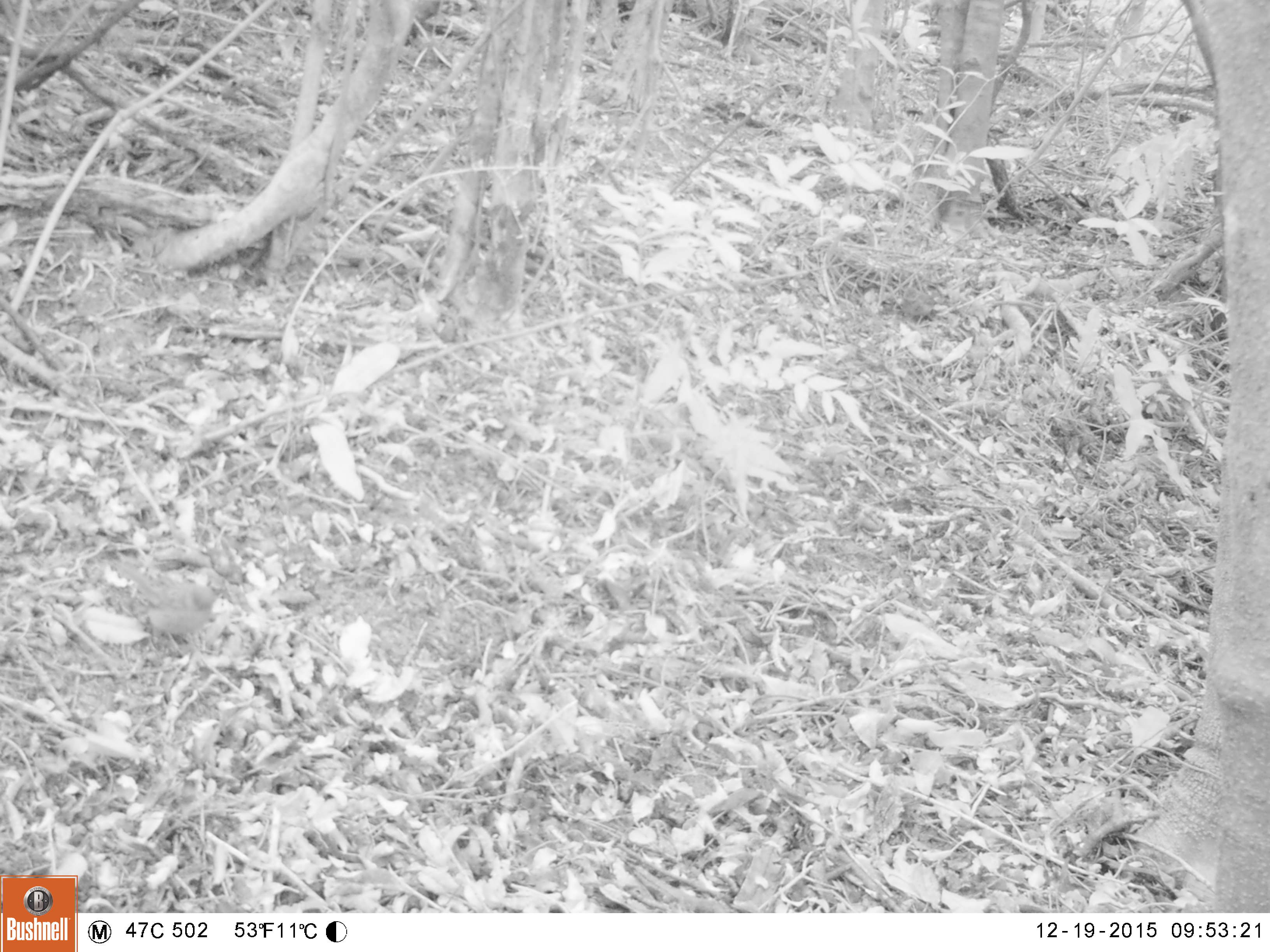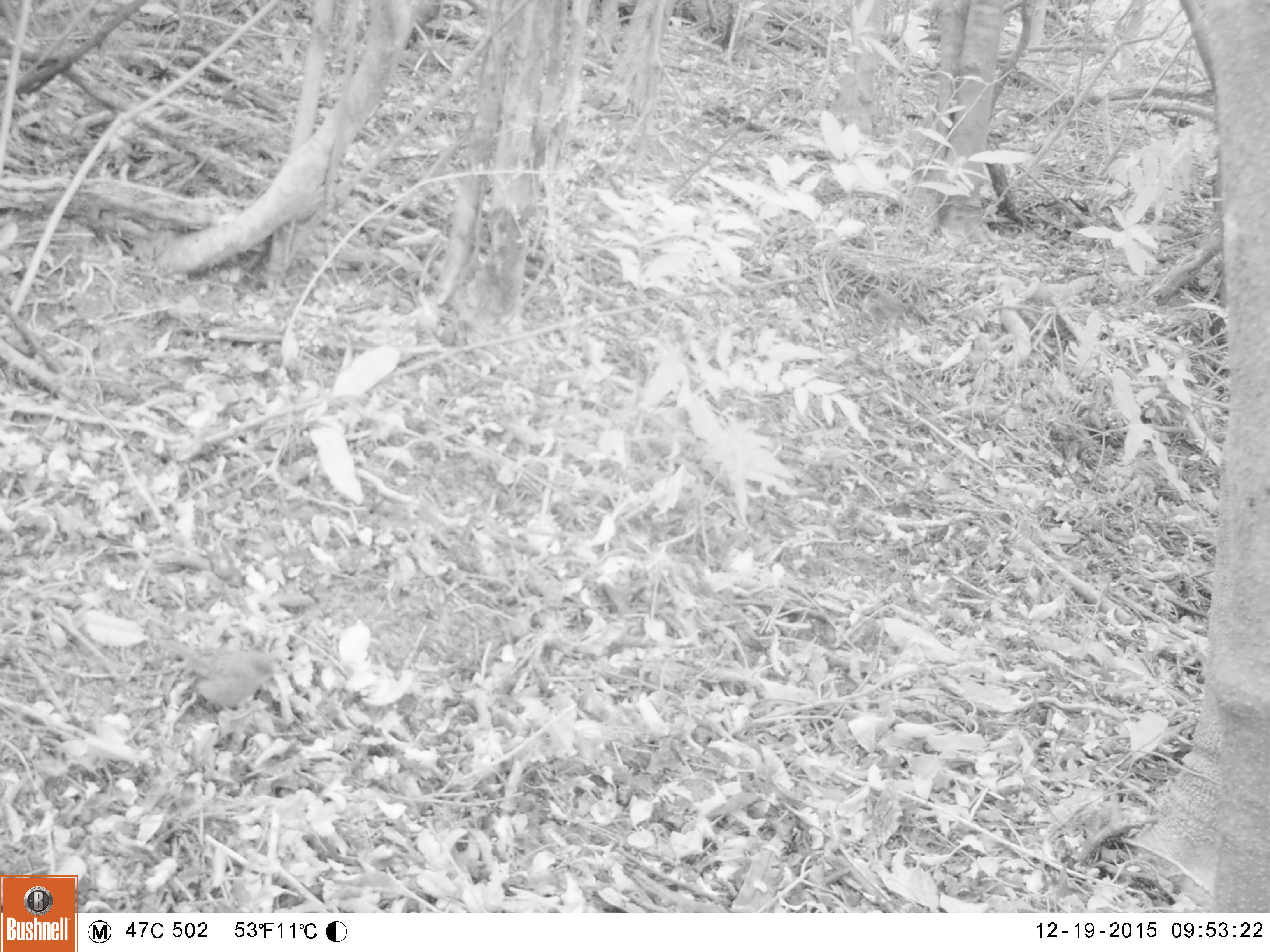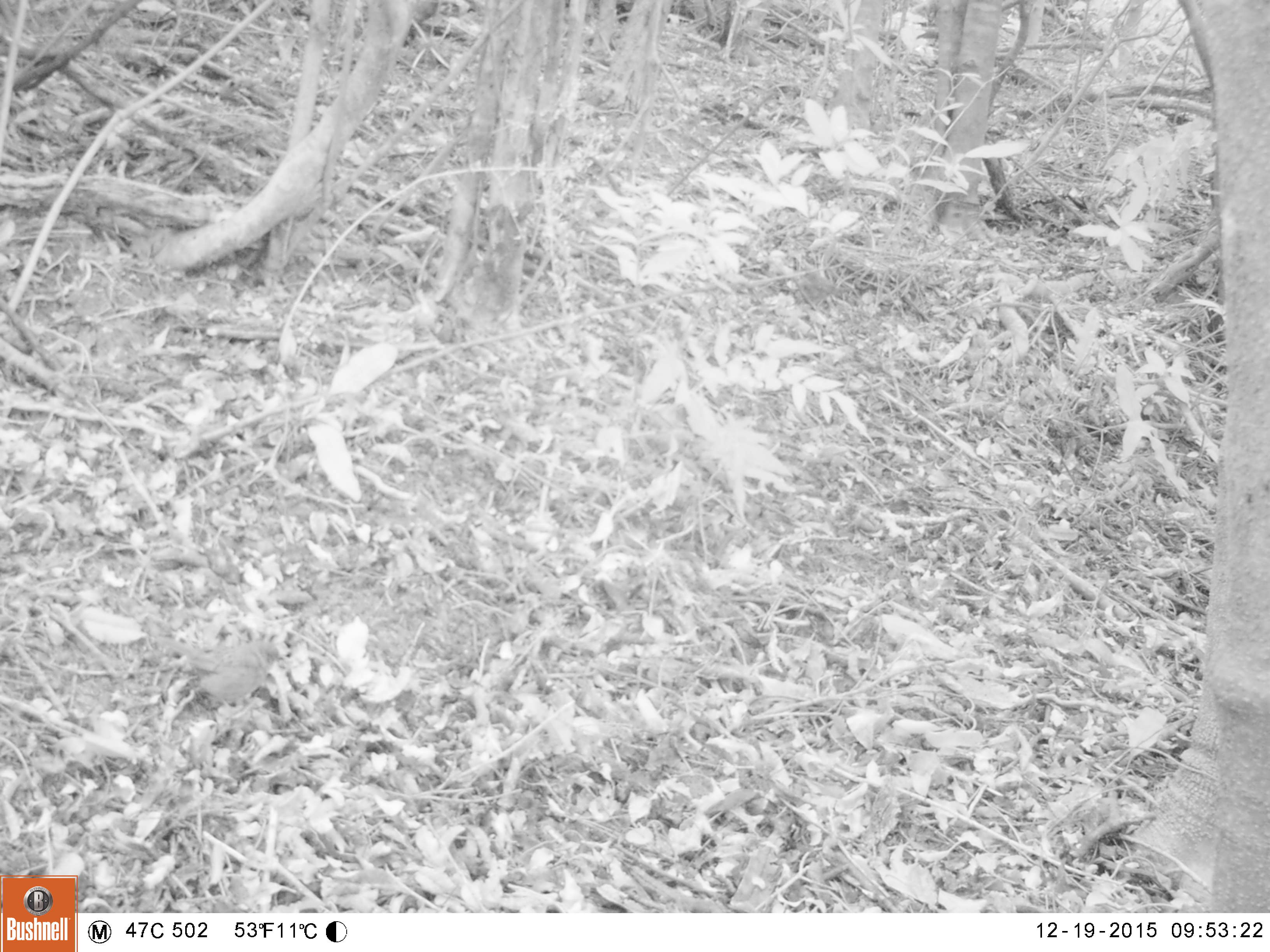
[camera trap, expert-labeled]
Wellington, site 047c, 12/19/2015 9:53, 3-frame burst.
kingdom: Animalia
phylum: Chordata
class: Aves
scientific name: Aves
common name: bird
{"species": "bird (Aves)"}